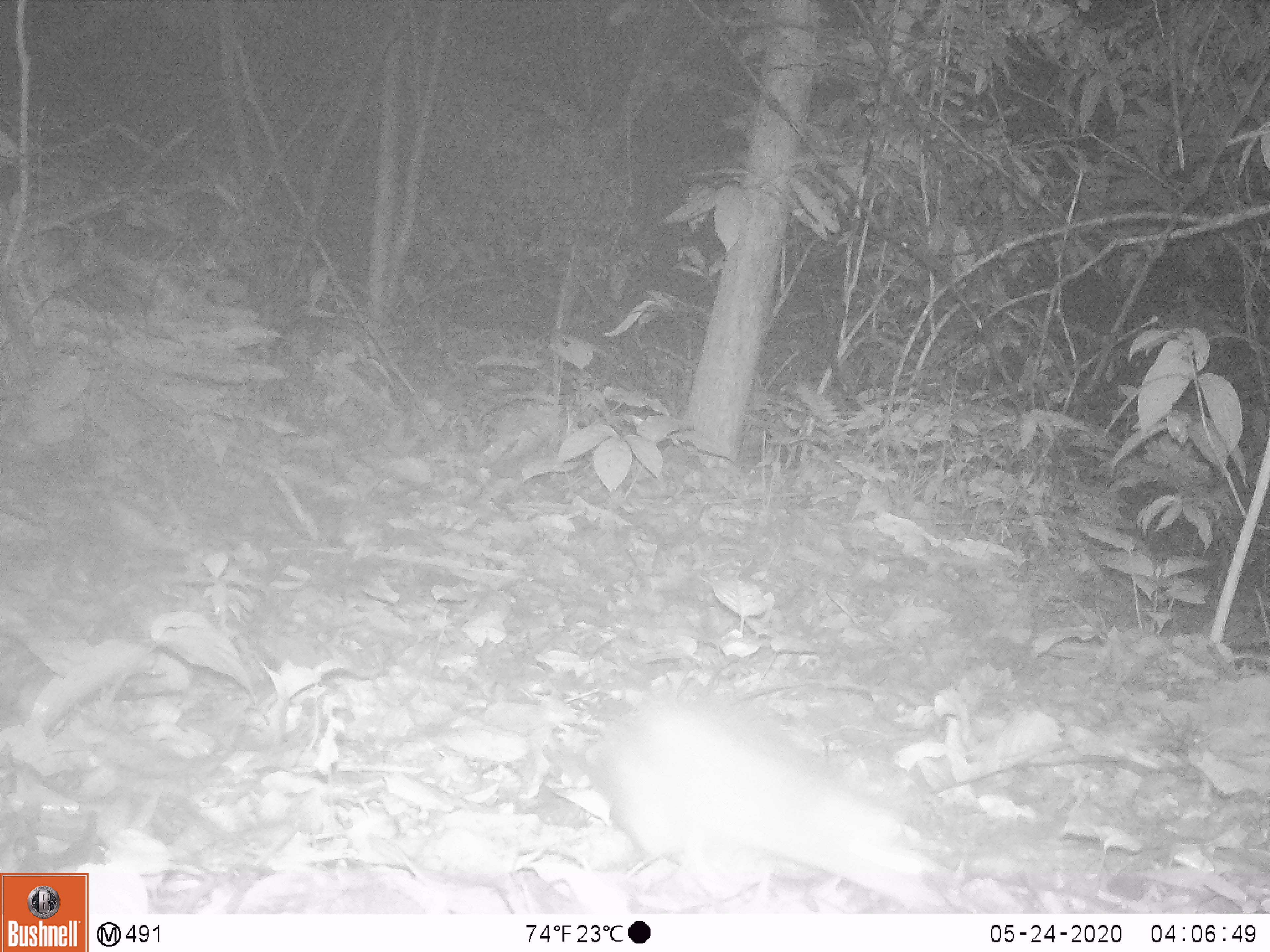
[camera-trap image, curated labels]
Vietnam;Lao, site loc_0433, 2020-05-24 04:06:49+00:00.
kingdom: Animalia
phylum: Chordata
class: Mammalia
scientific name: Mammalia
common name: mammal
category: unidentified small mammal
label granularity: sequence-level